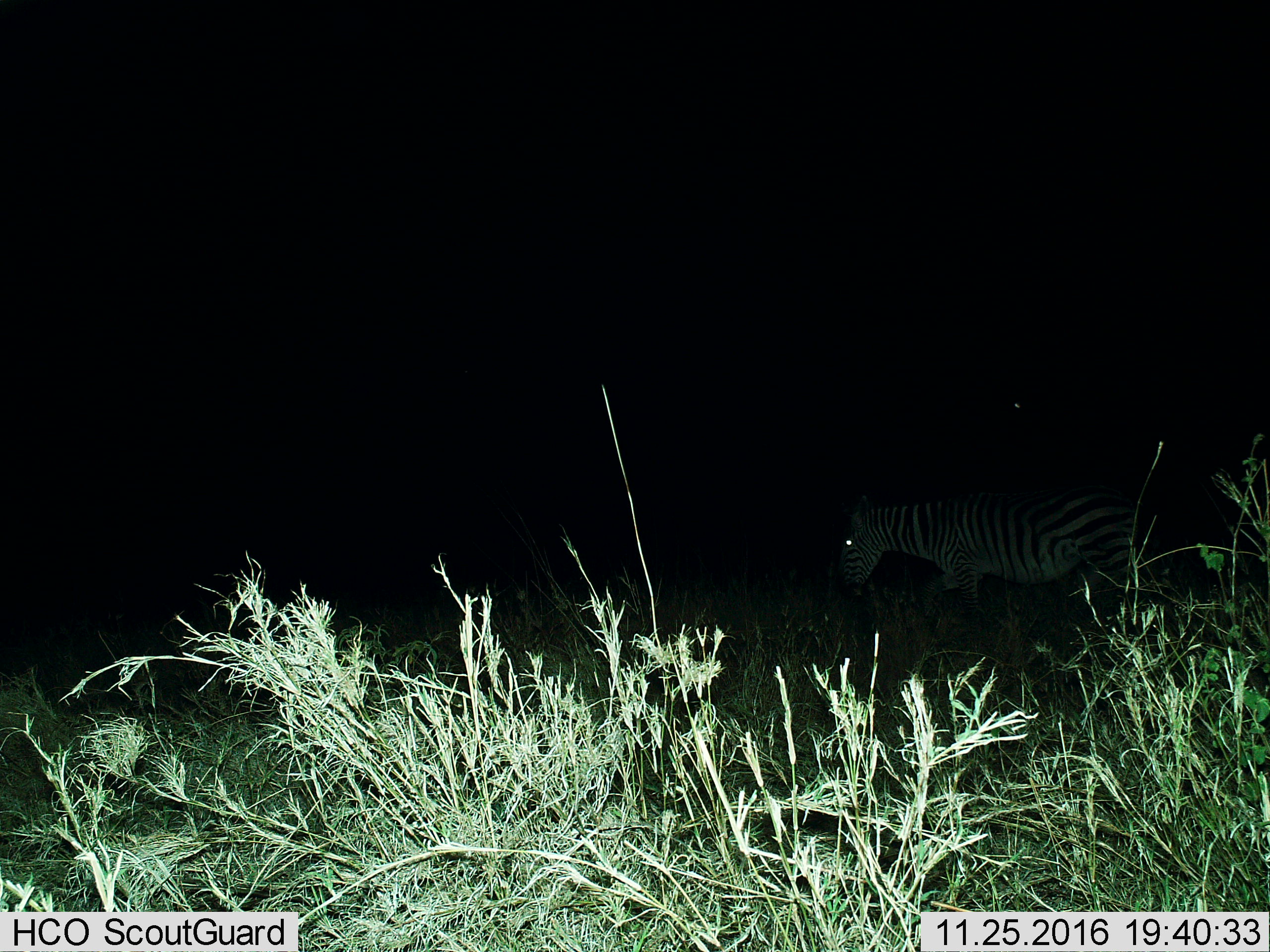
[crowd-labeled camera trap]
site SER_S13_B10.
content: unidentified animal